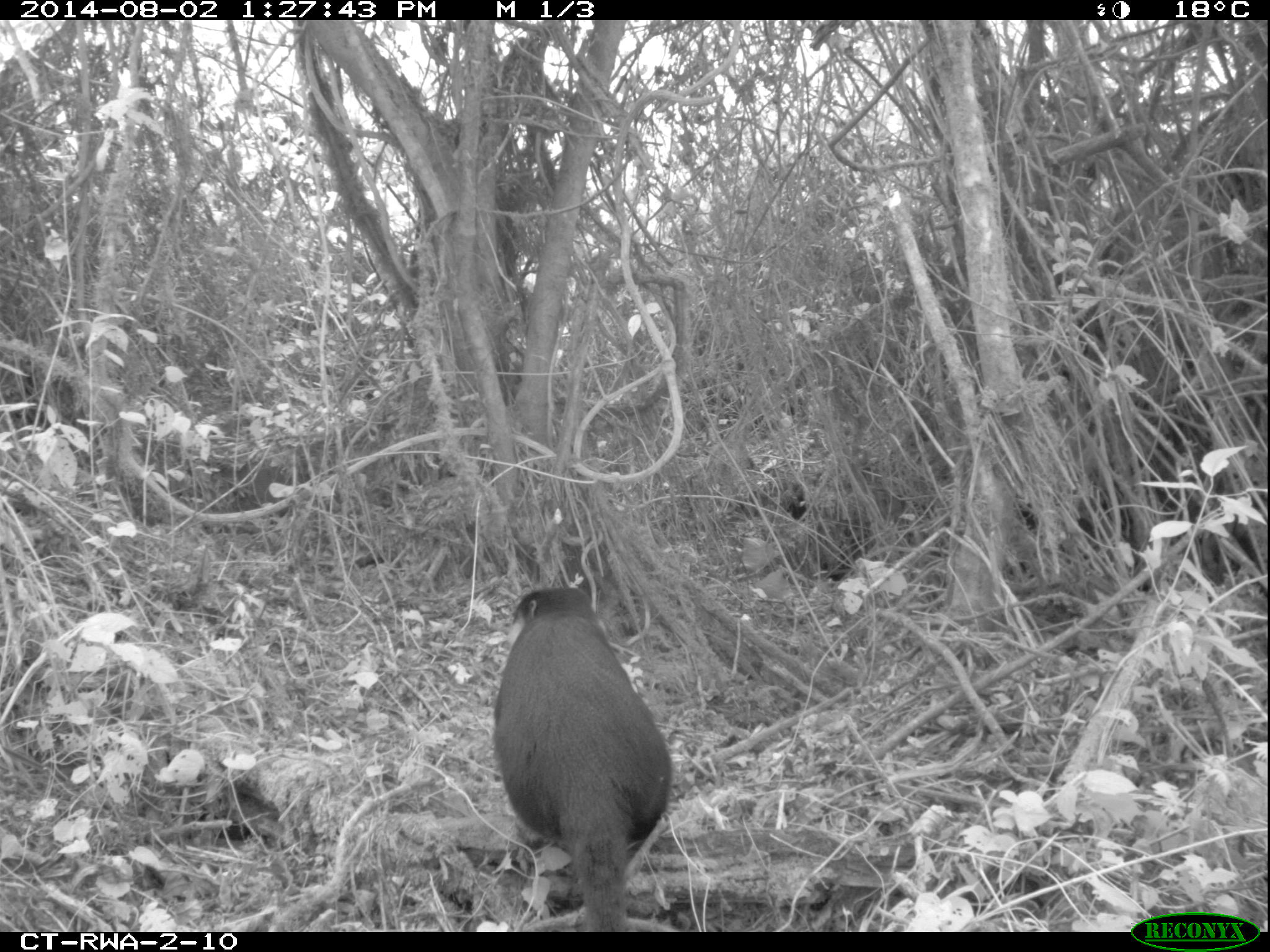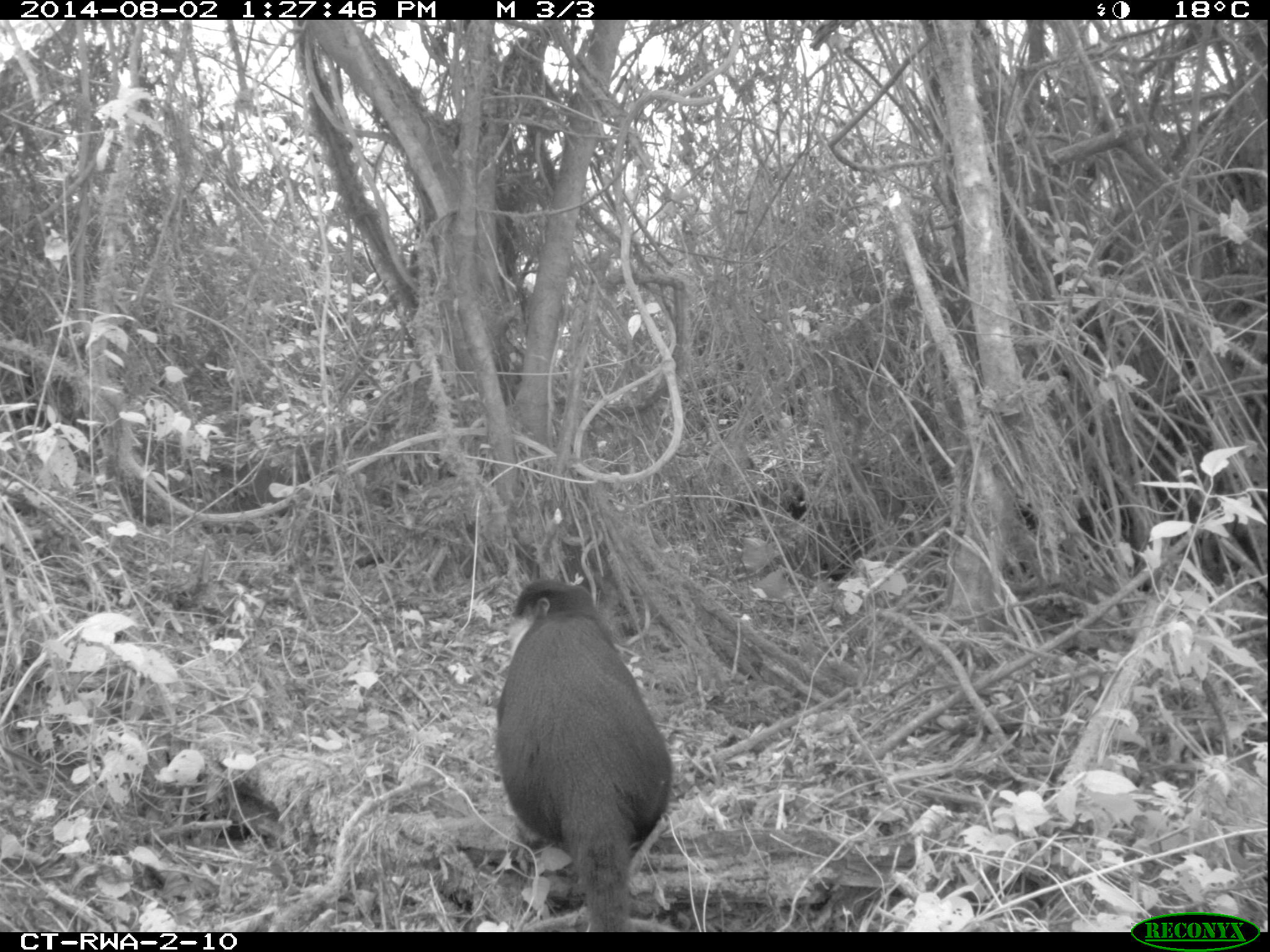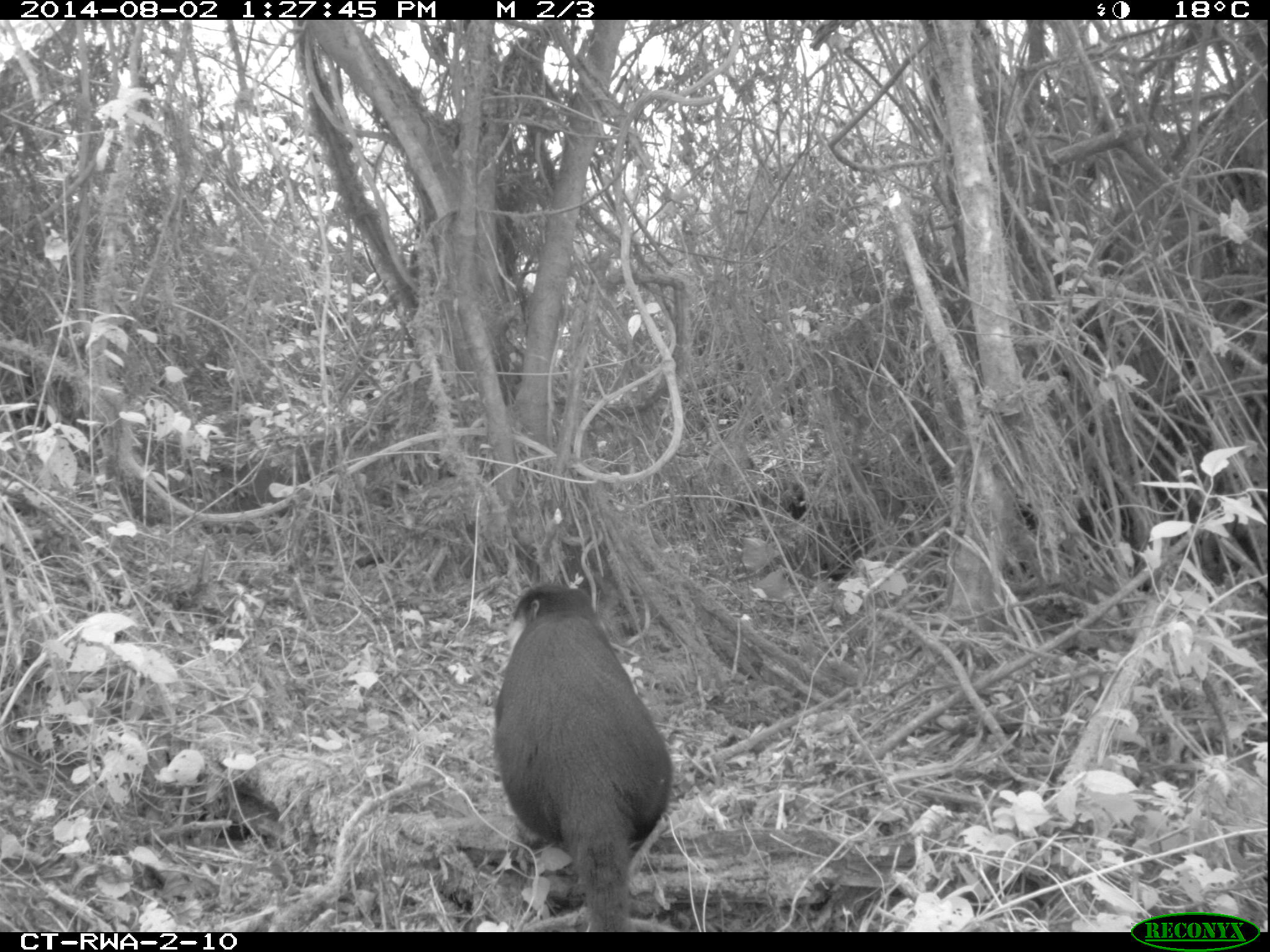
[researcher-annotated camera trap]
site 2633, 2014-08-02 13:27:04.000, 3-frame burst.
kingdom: Animalia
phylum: Chordata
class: Mammalia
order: Primates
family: Cercopithecidae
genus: Allochrocebus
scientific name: Allochrocebus lhoesti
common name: l'hoest's monkey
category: cercopithecus lhoesti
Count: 1.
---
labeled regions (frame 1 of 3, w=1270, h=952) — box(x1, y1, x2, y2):
cercopithecus lhoesti: box(488, 584, 676, 931)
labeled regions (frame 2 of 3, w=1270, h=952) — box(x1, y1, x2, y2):
cercopithecus lhoesti: box(487, 573, 684, 932)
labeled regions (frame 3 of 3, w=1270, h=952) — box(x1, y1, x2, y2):
cercopithecus lhoesti: box(489, 582, 672, 932)